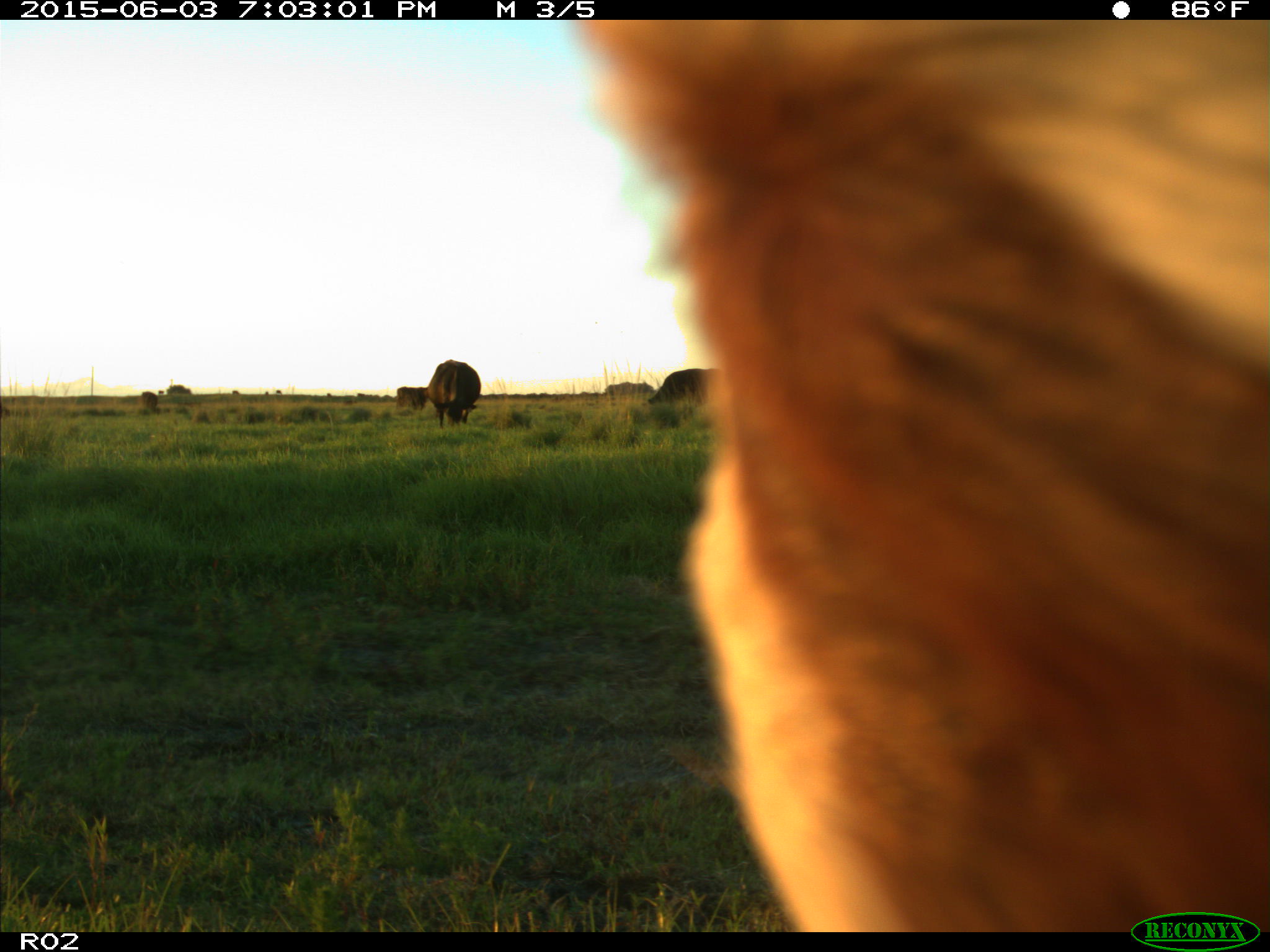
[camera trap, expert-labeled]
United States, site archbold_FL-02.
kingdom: Animalia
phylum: Chordata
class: Mammalia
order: Artiodactyla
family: Bovidae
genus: Bos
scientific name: Bos taurus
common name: domestic cow